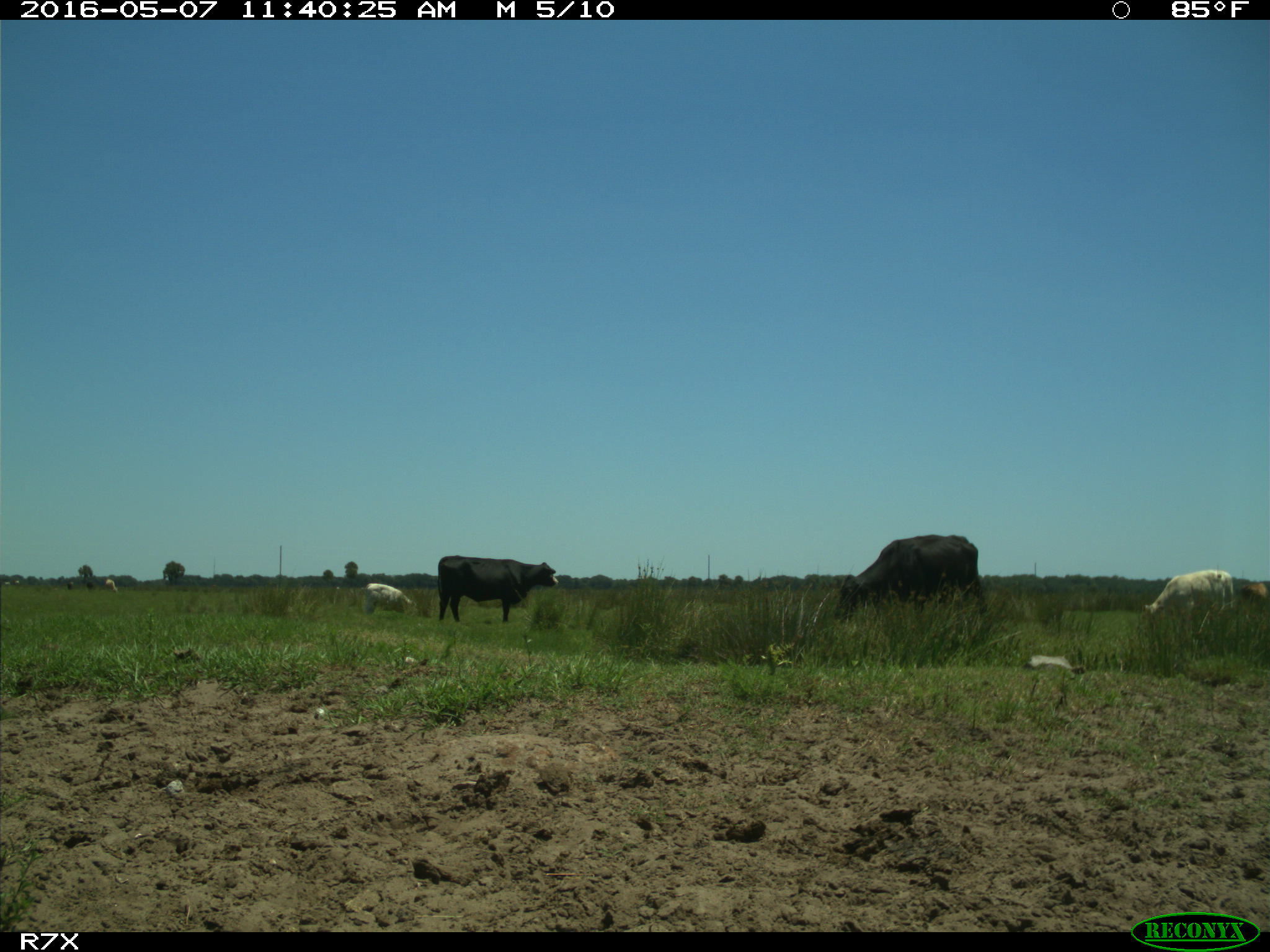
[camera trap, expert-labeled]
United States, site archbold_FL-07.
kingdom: Animalia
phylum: Chordata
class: Mammalia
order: Artiodactyla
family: Bovidae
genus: Bos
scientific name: Bos taurus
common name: domestic cow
Bos taurus (domestic cow).